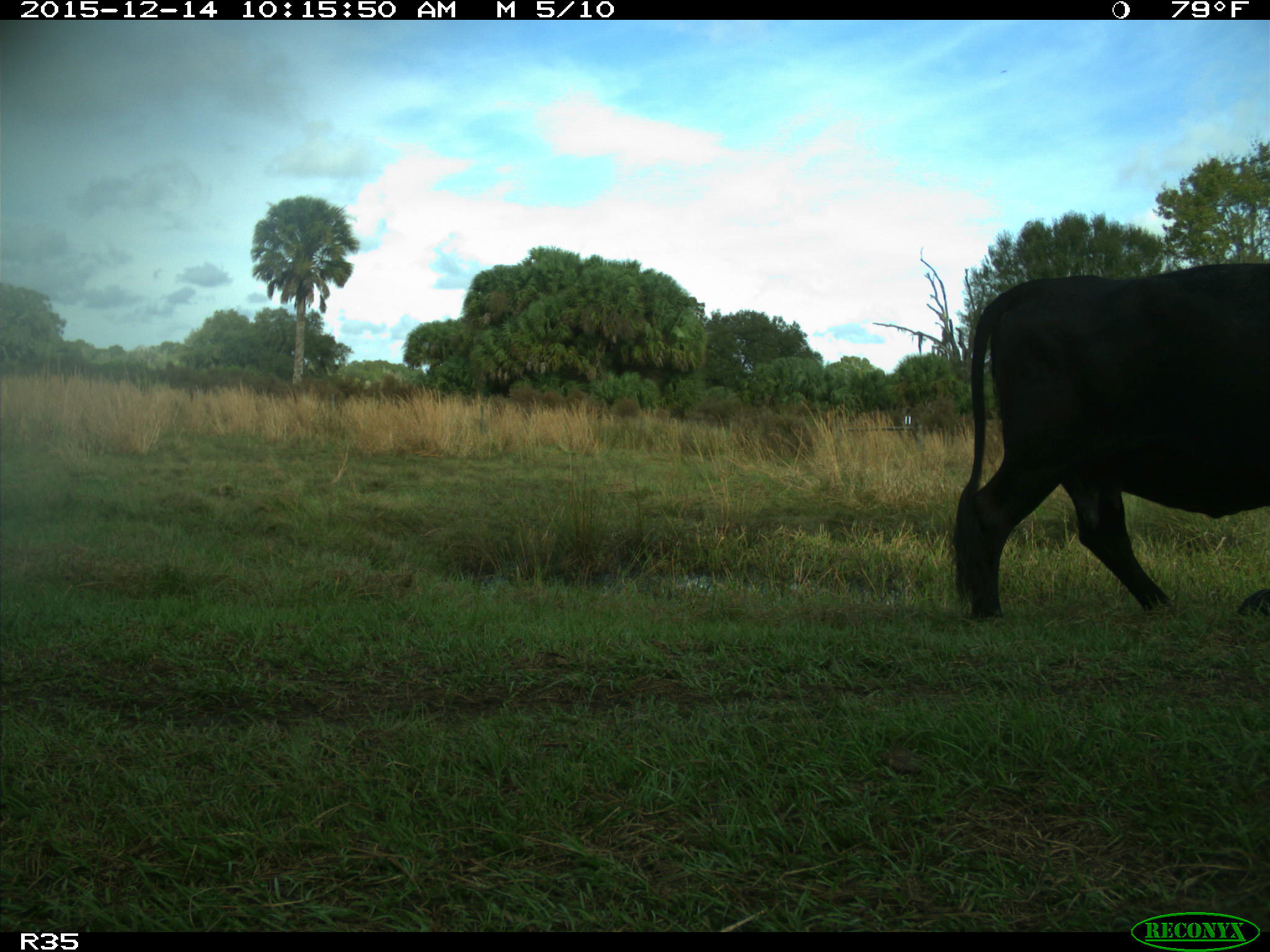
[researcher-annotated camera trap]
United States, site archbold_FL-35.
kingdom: Animalia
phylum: Chordata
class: Mammalia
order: Artiodactyla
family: Bovidae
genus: Bos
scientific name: Bos taurus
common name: domestic cow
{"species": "Bos taurus (domestic cow)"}